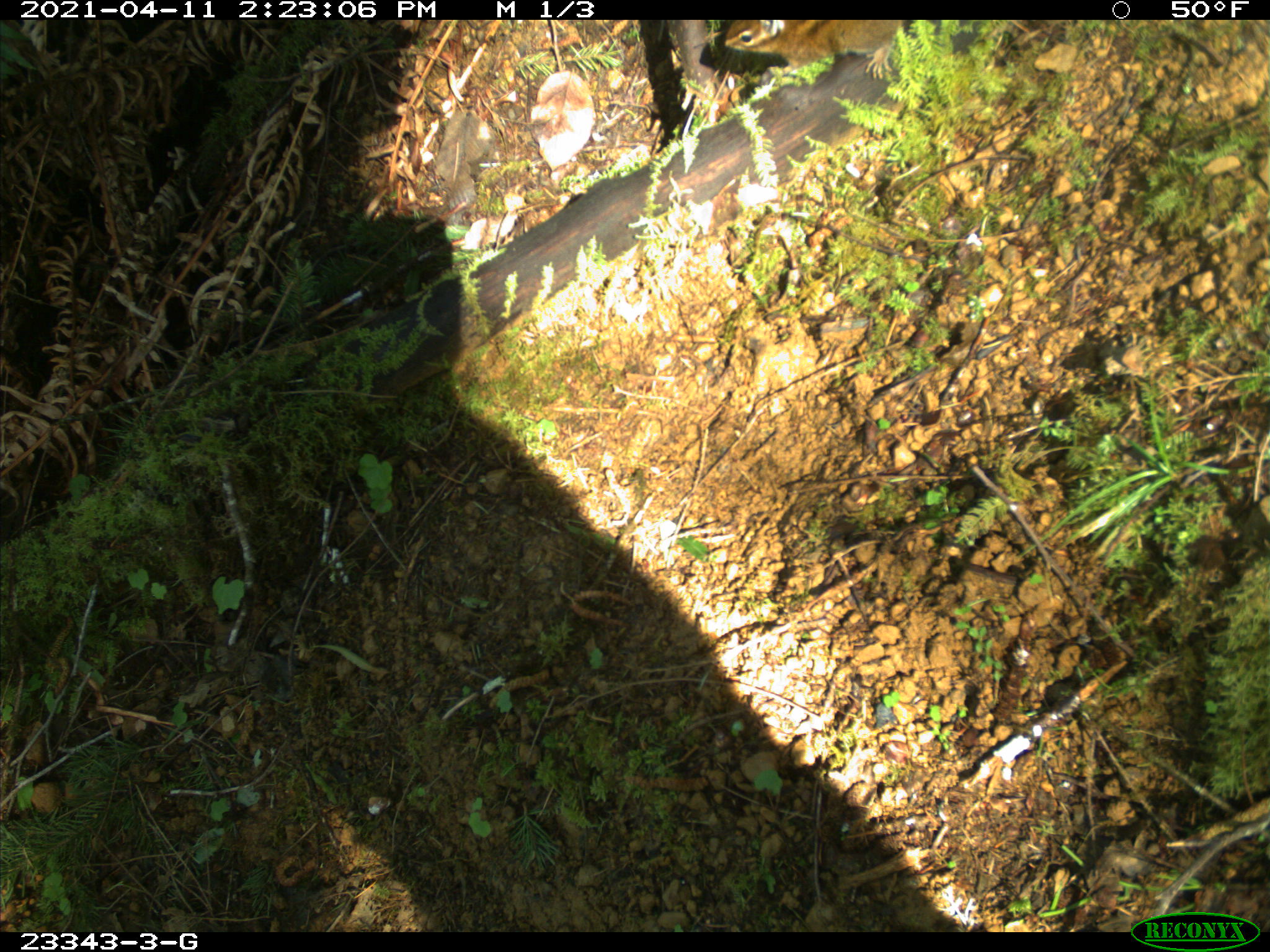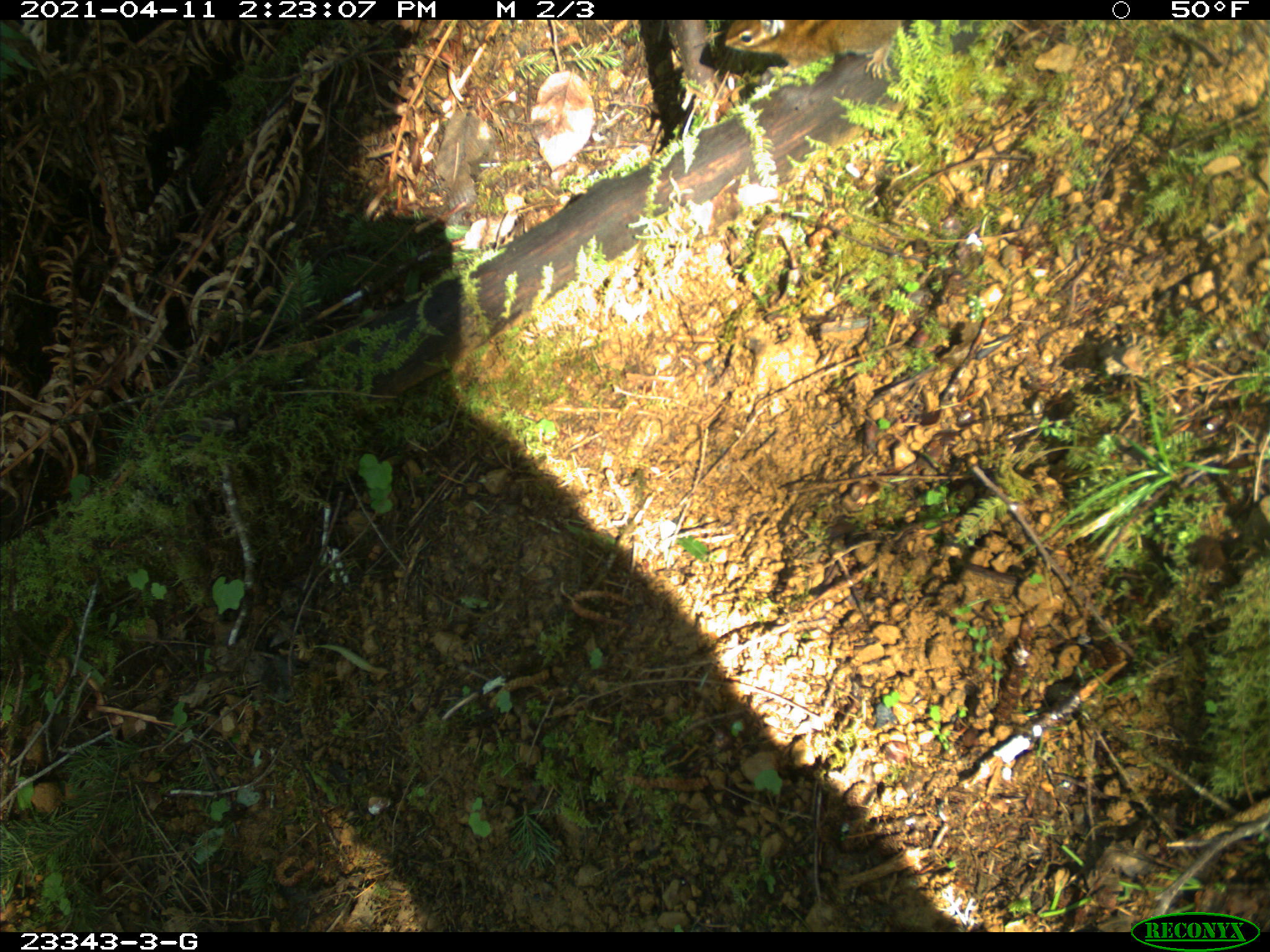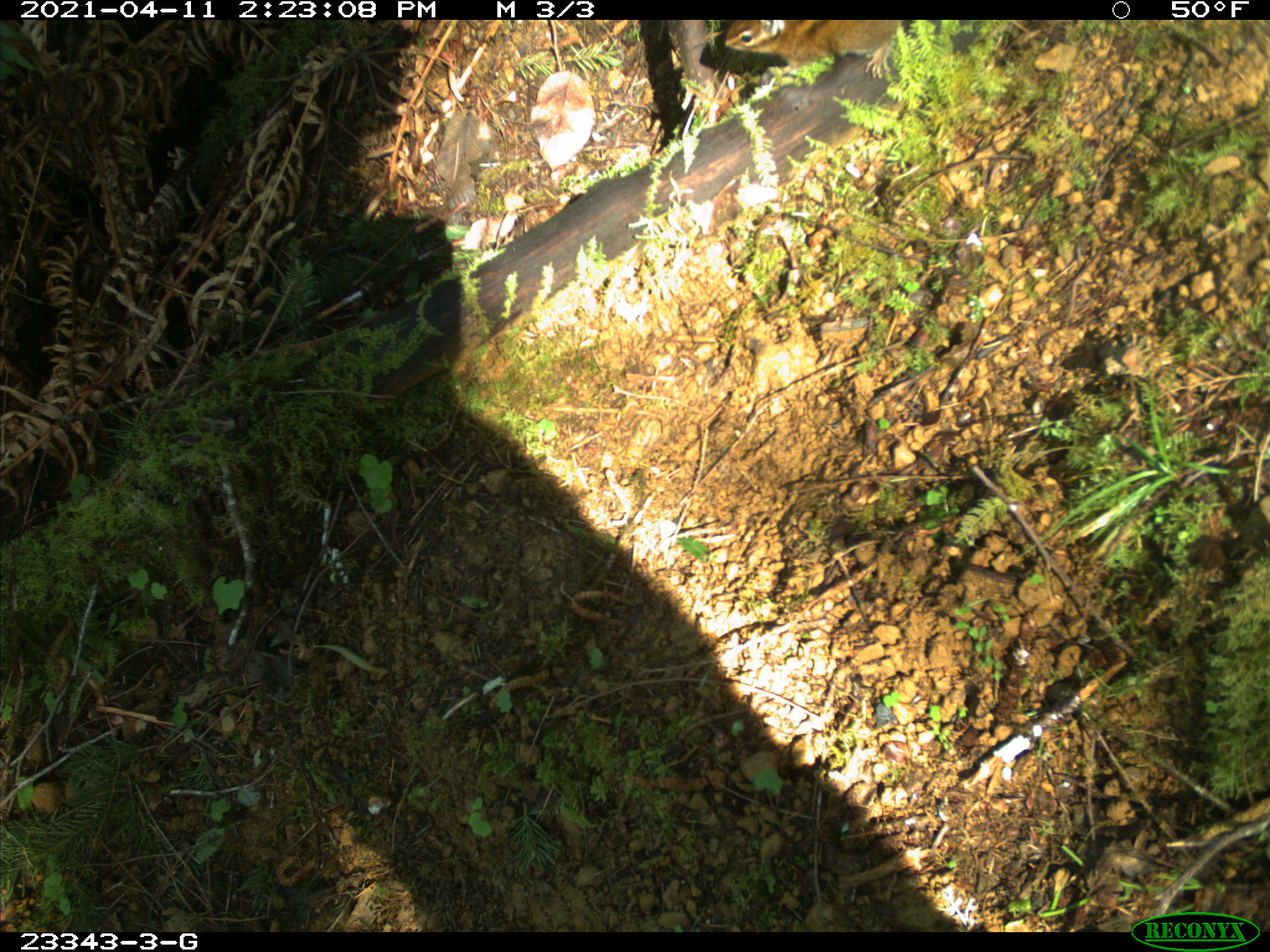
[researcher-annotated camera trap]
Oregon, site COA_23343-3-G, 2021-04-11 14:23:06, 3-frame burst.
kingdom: Animalia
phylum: Chordata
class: Mammalia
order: Rodentia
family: Sciuridae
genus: Neotamias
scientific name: Neotamias townsendii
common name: townsend's chipmunk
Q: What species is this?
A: Townsend's chipmunk (Neotamias townsendii).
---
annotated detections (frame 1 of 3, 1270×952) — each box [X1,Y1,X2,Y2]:
townsend's chipmunk: [706,22,926,96]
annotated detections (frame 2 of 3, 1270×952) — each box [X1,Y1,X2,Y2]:
townsend's chipmunk: [719,20,912,85]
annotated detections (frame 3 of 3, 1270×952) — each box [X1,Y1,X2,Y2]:
townsend's chipmunk: [718,21,921,94]